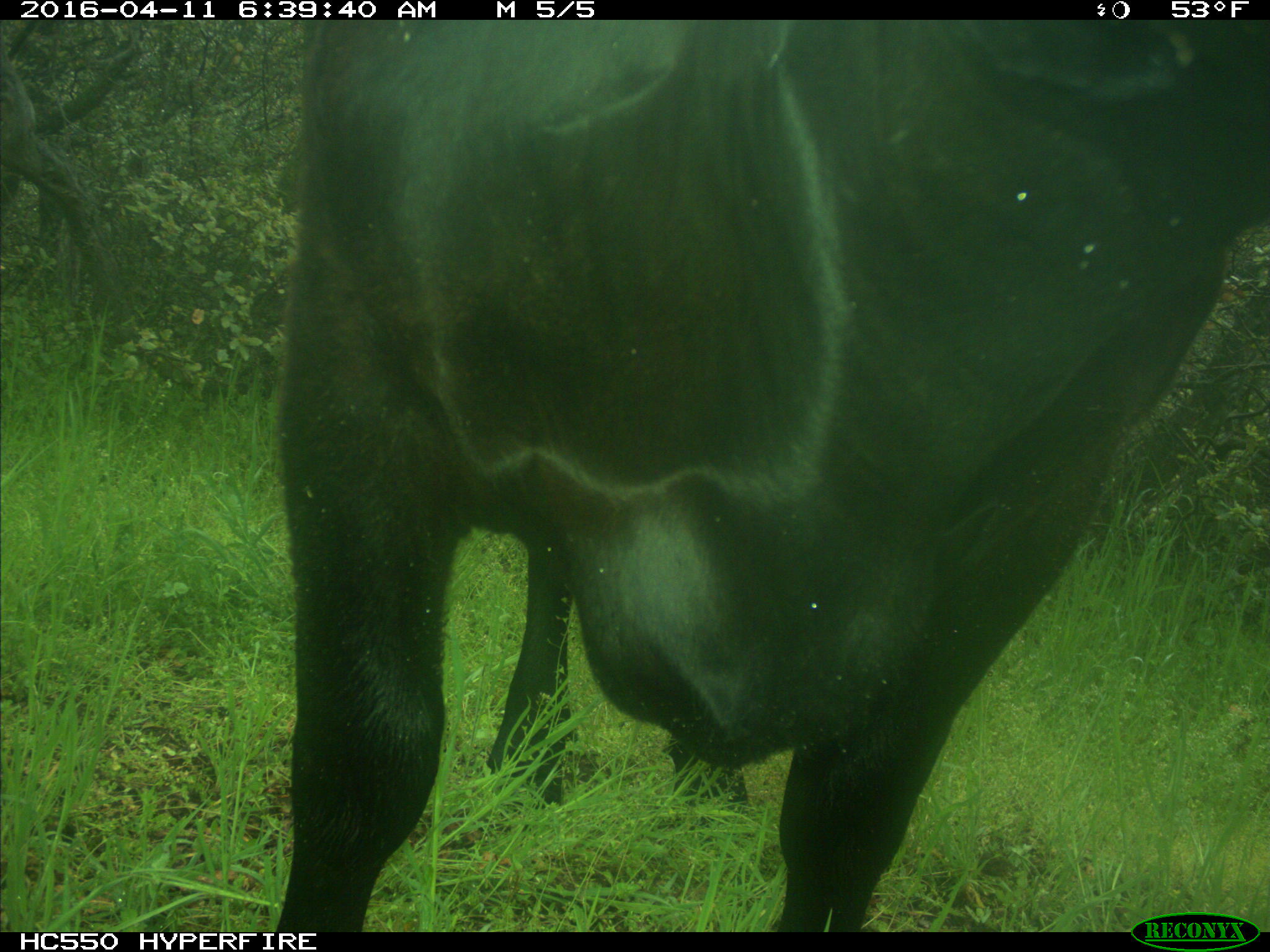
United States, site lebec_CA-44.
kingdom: Animalia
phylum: Chordata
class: Mammalia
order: Artiodactyla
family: Bovidae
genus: Bos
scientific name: Bos taurus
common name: domestic cow